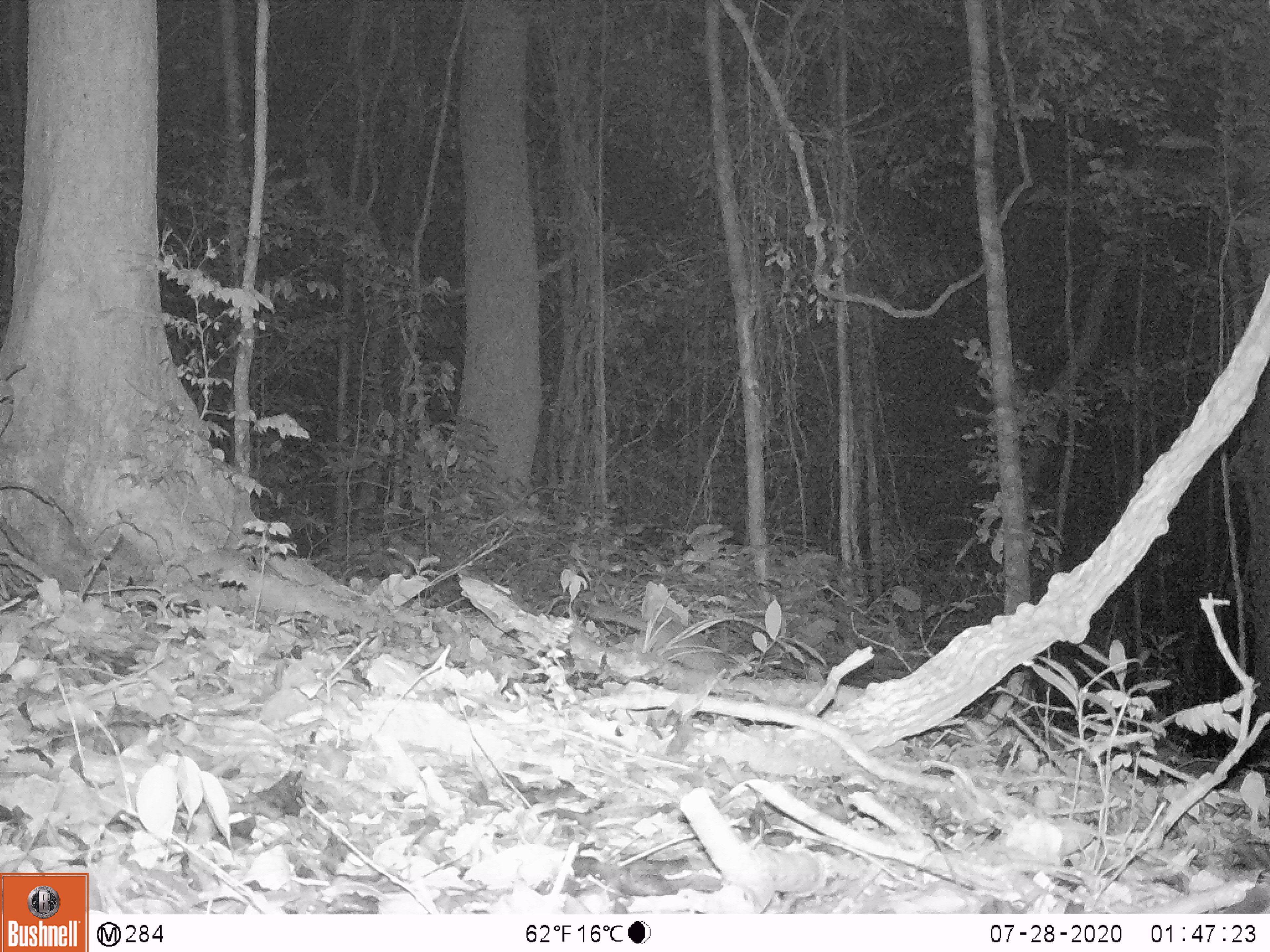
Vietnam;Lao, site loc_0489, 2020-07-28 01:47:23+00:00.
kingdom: Animalia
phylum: Chordata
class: Mammalia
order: Carnivora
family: Mustelidae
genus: Melogale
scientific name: Melogale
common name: ferret badger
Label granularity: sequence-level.